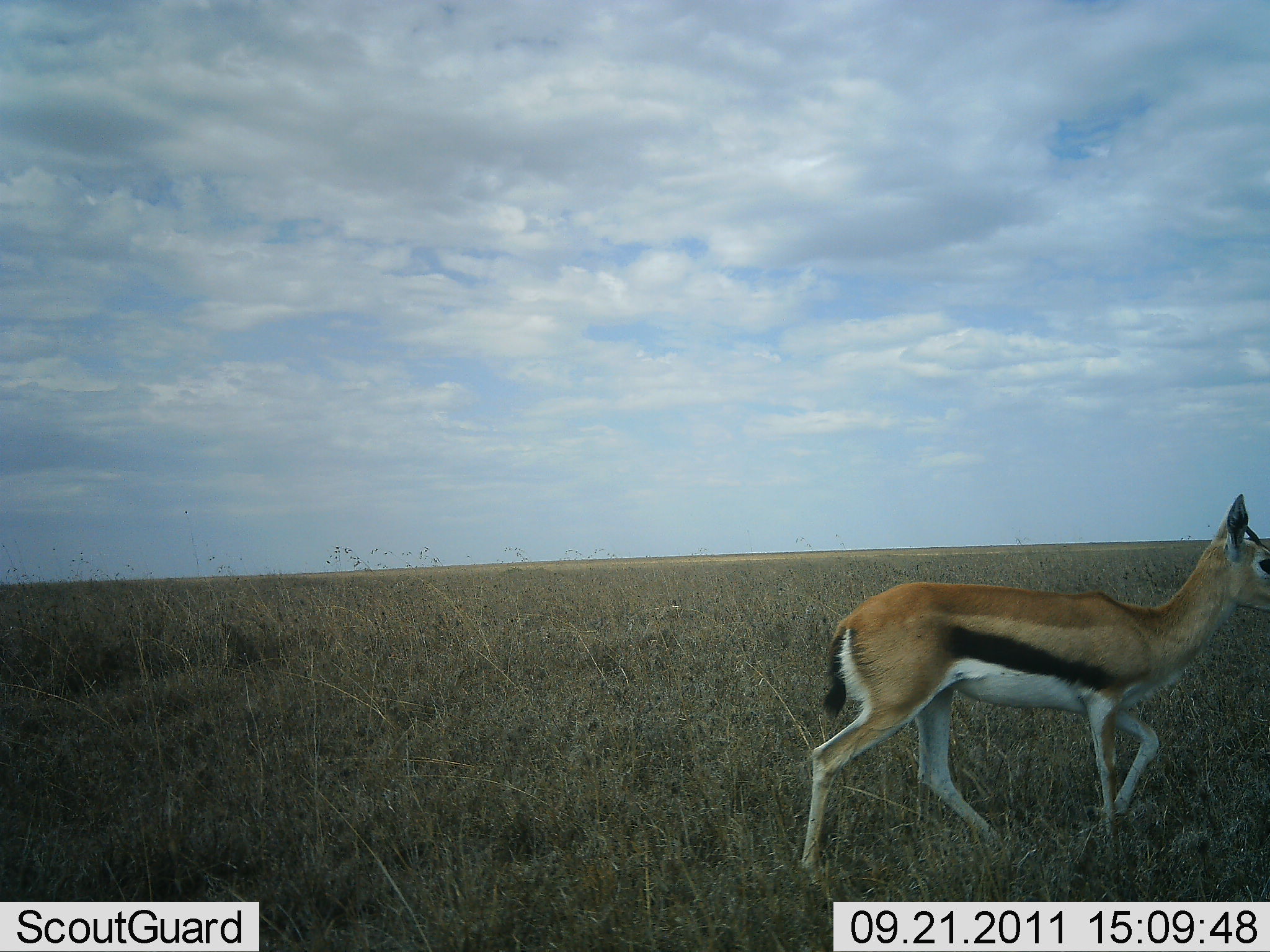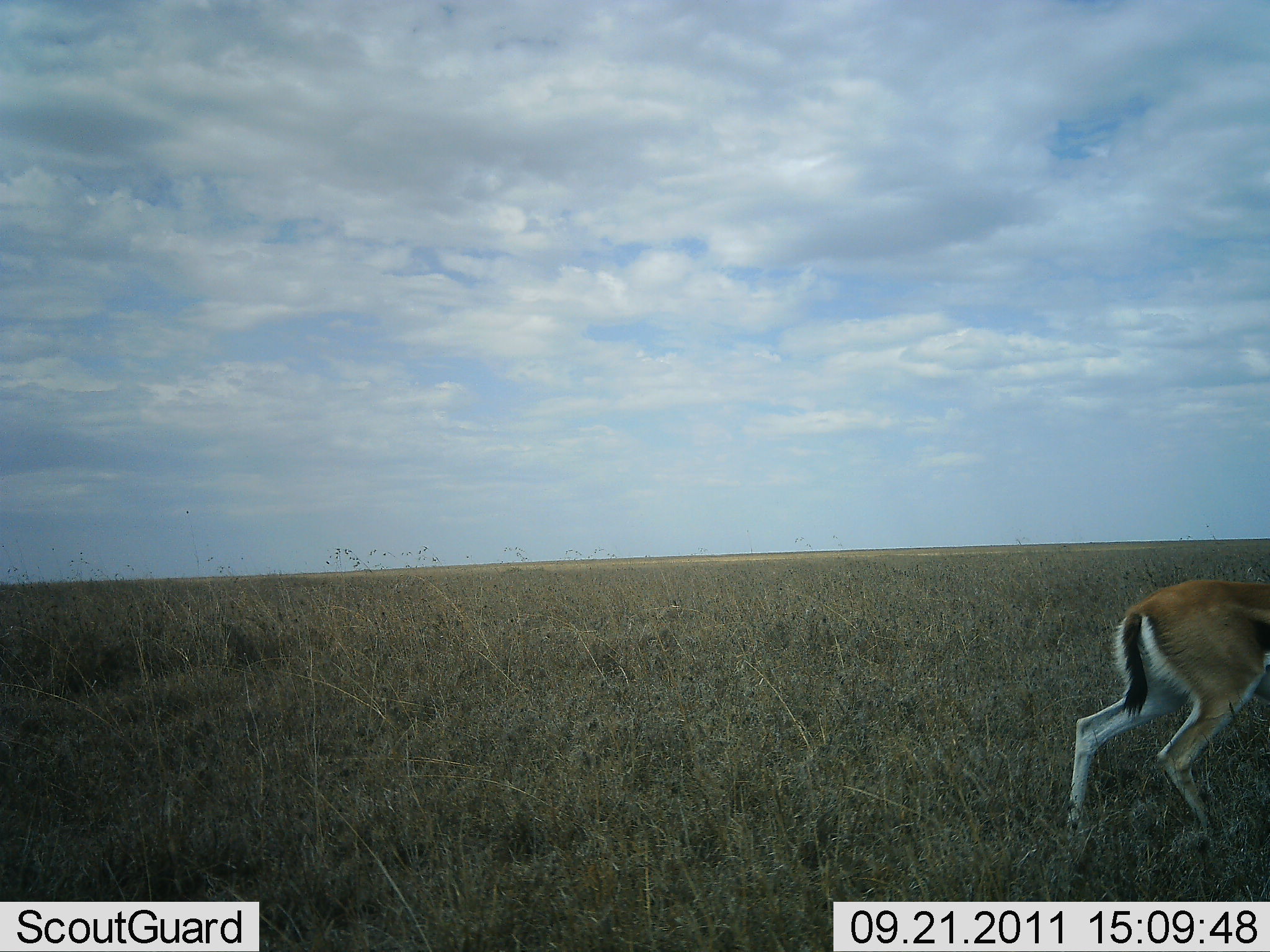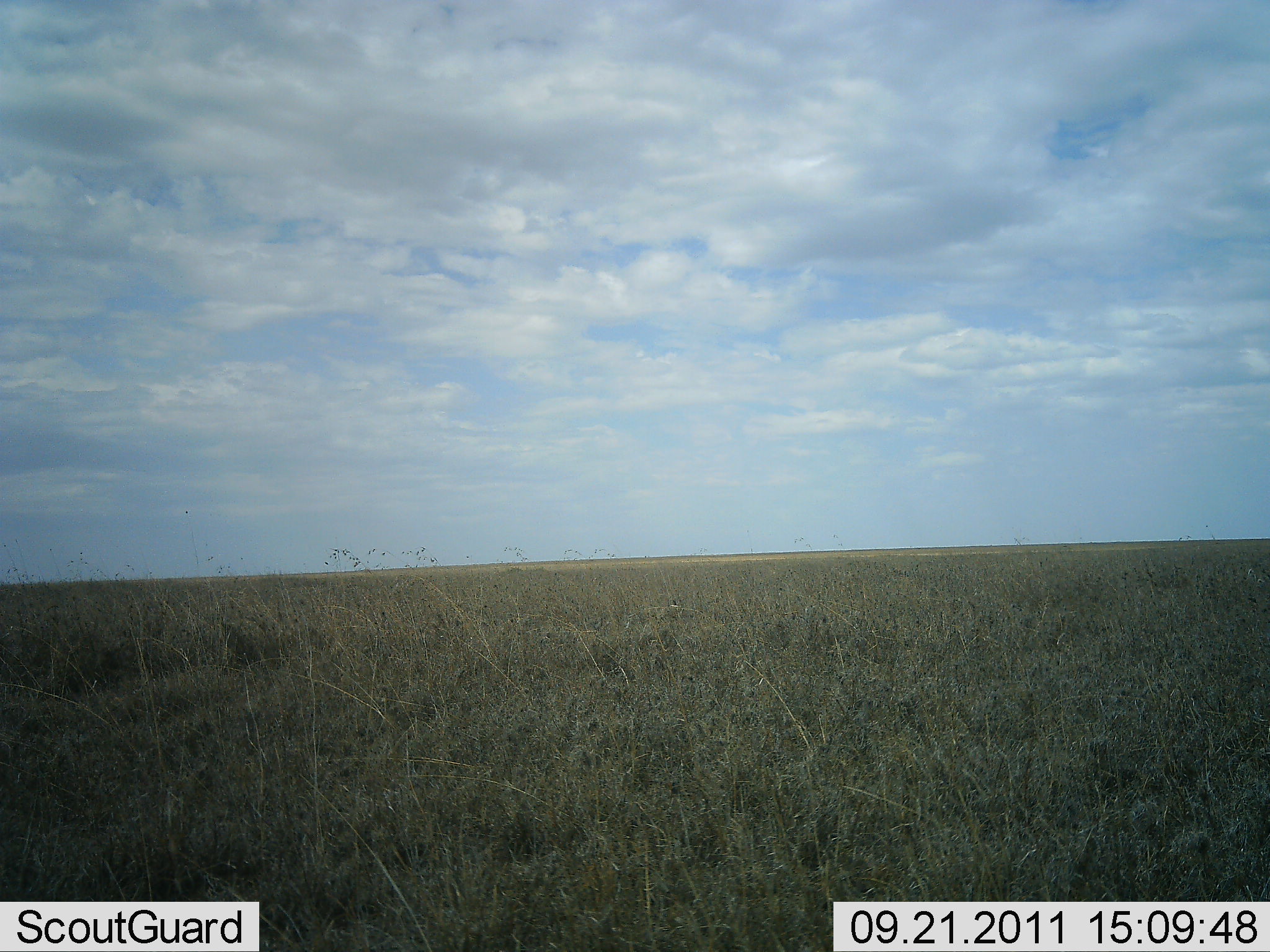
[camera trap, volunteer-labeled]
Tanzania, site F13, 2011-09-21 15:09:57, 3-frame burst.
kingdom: Animalia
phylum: Chordata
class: Mammalia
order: Artiodactyla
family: Bovidae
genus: Eudorcas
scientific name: Eudorcas thomsonii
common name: thomson's gazelle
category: gazellethomsons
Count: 1.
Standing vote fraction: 0%.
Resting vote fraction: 0%.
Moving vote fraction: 100%.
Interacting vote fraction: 0%.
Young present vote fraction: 8%.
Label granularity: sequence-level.